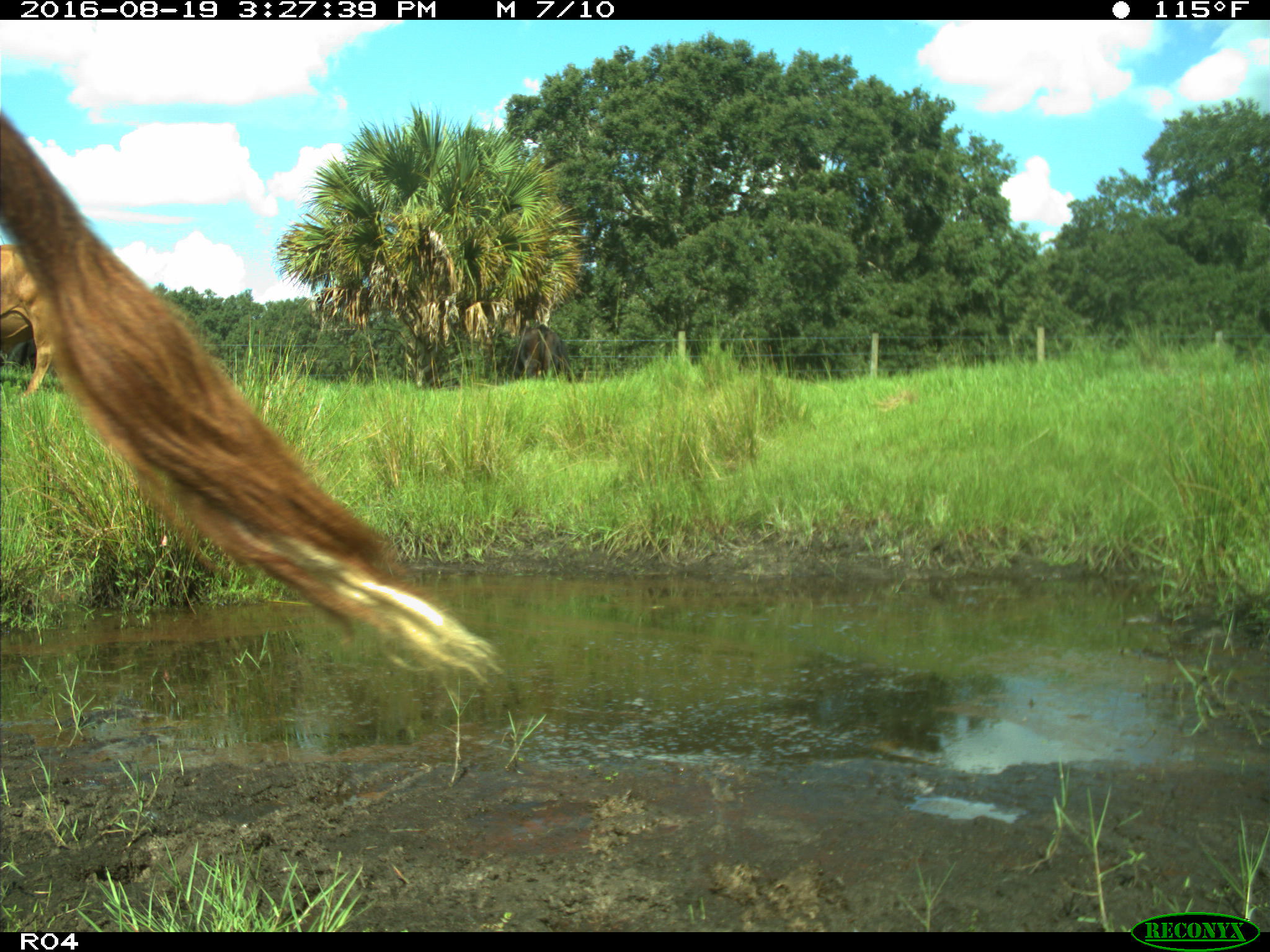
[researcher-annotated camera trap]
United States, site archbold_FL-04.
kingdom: Animalia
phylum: Chordata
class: Mammalia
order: Artiodactyla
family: Bovidae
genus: Bos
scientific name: Bos taurus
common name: domestic cow